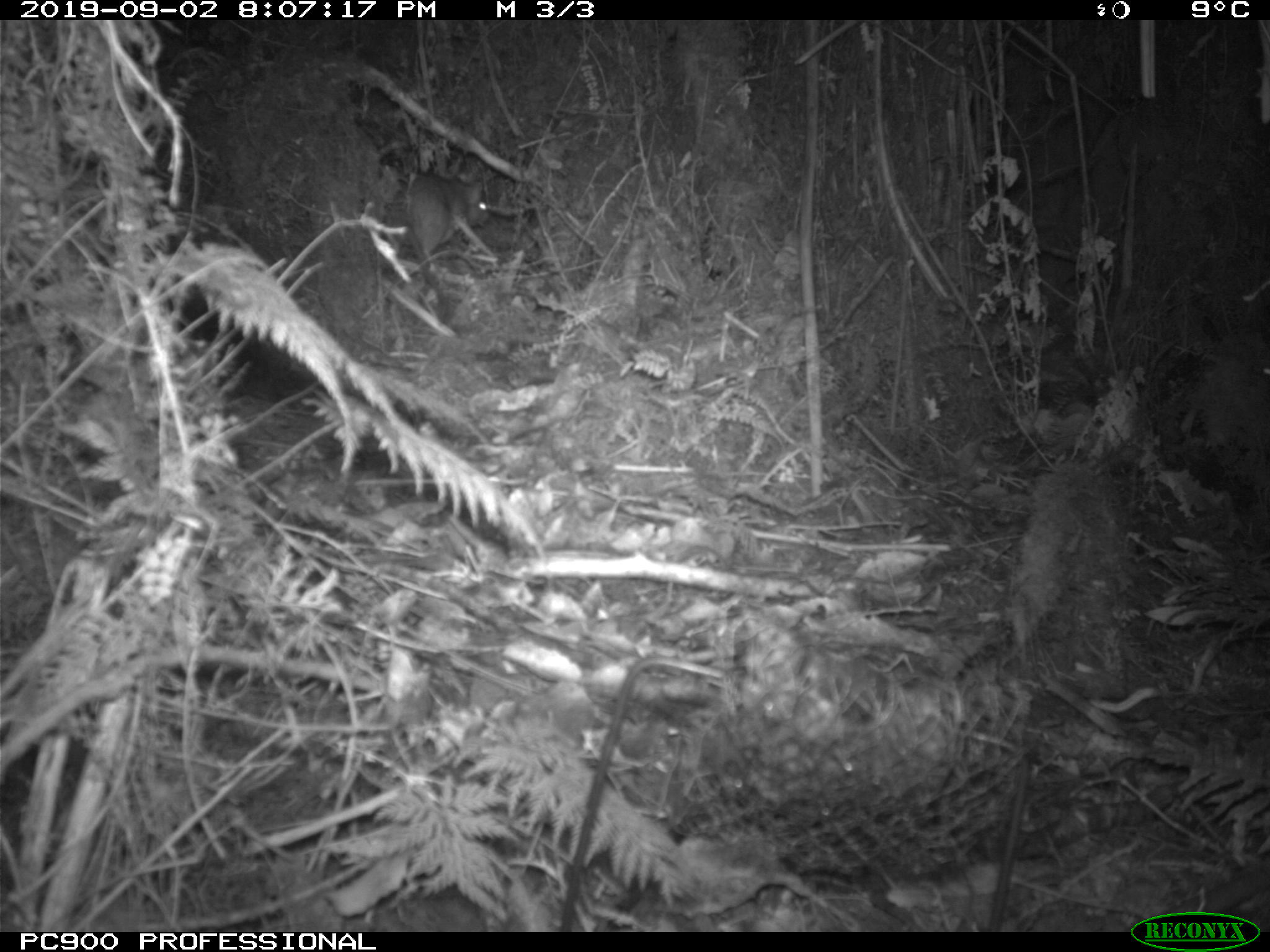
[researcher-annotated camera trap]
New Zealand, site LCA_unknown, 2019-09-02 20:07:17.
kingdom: Animalia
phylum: Chordata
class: Mammalia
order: Rodentia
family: Muridae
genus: Rattus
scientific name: Rattus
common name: rat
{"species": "rat (Rattus)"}